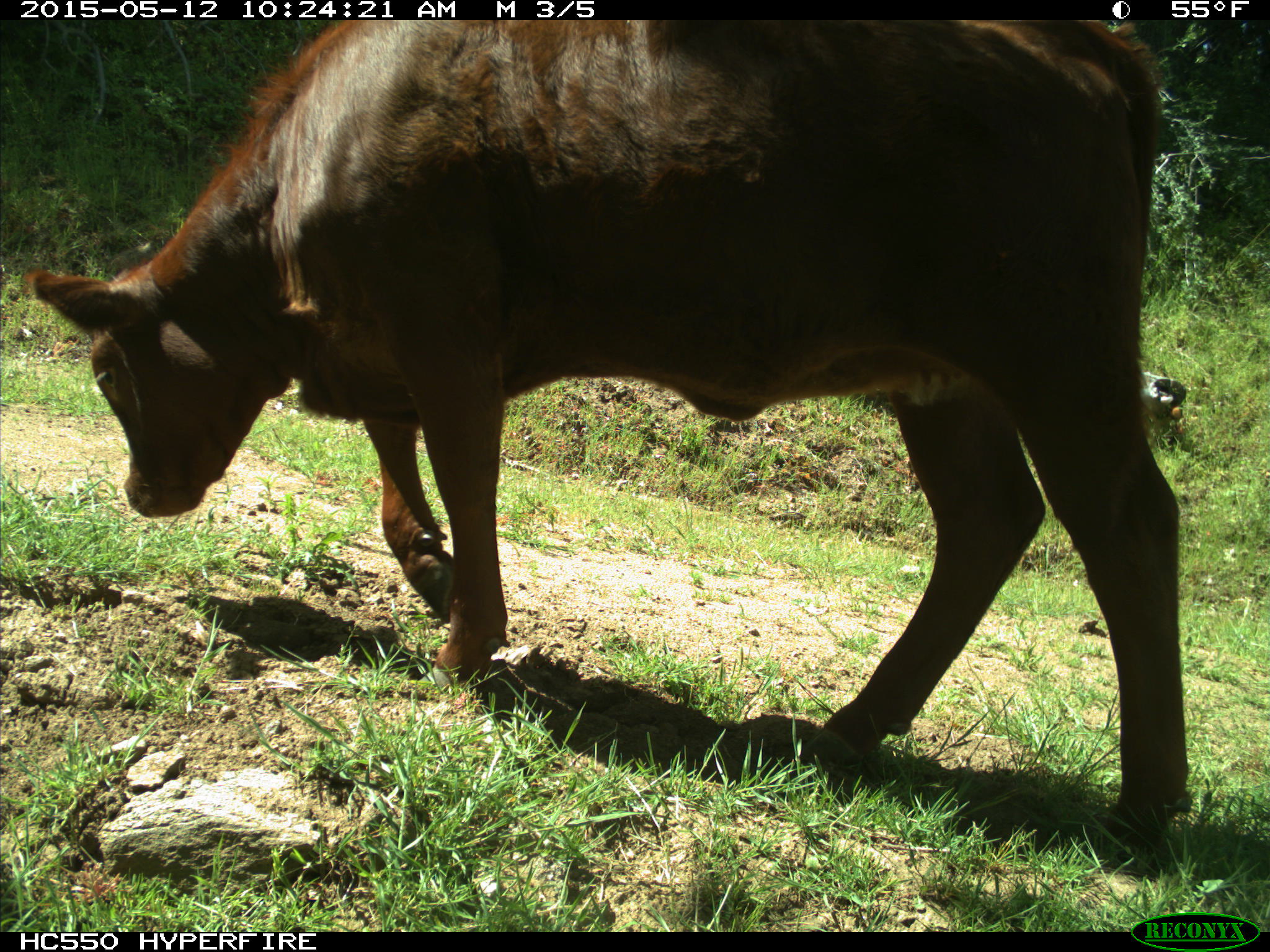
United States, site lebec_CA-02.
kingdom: Animalia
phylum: Chordata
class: Mammalia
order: Artiodactyla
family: Bovidae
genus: Bos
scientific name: Bos taurus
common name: domestic cow